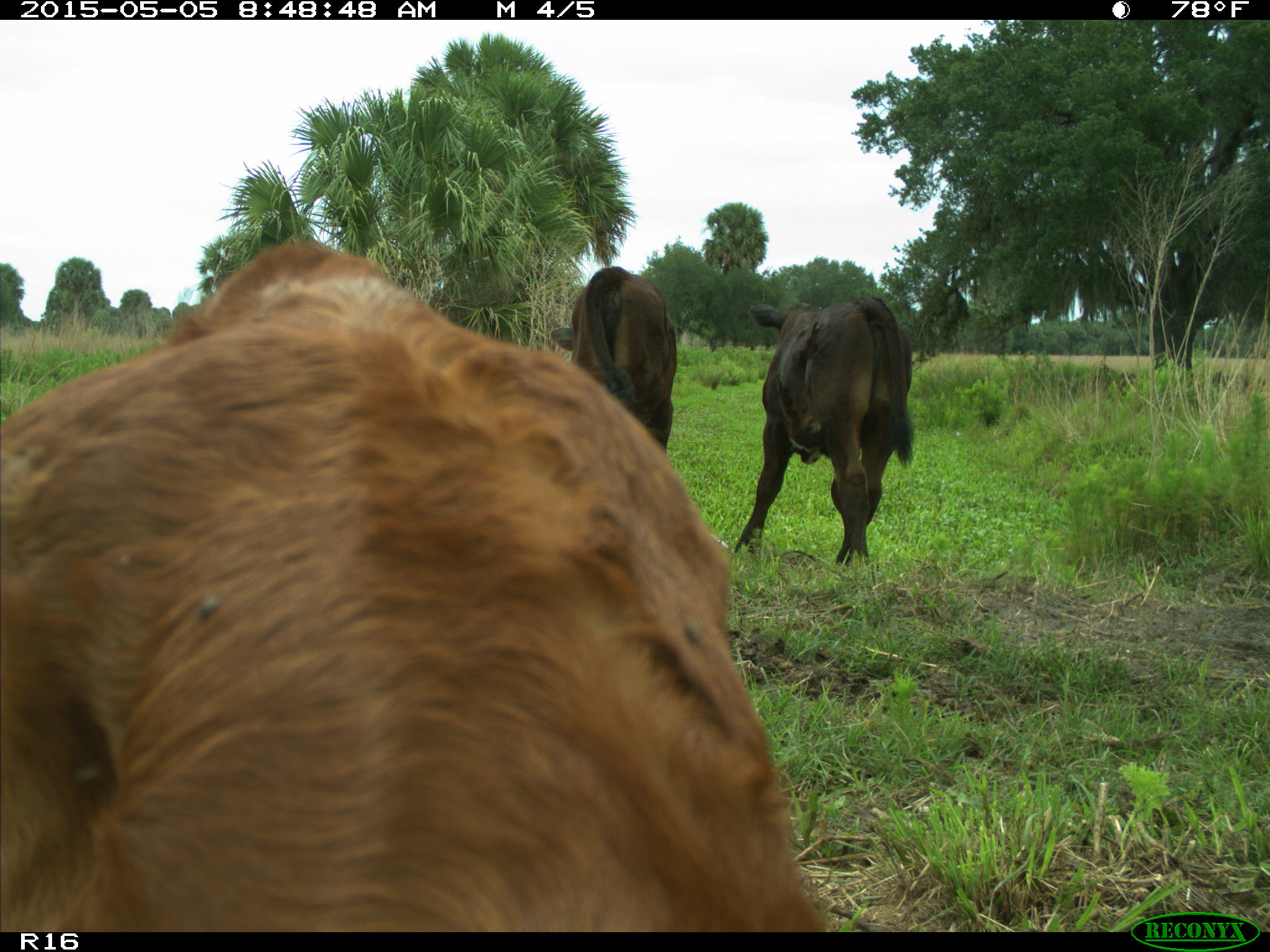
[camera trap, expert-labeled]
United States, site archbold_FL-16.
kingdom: Animalia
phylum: Chordata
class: Mammalia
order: Artiodactyla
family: Bovidae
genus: Bos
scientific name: Bos taurus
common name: domestic cow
Bos taurus (domestic cow).